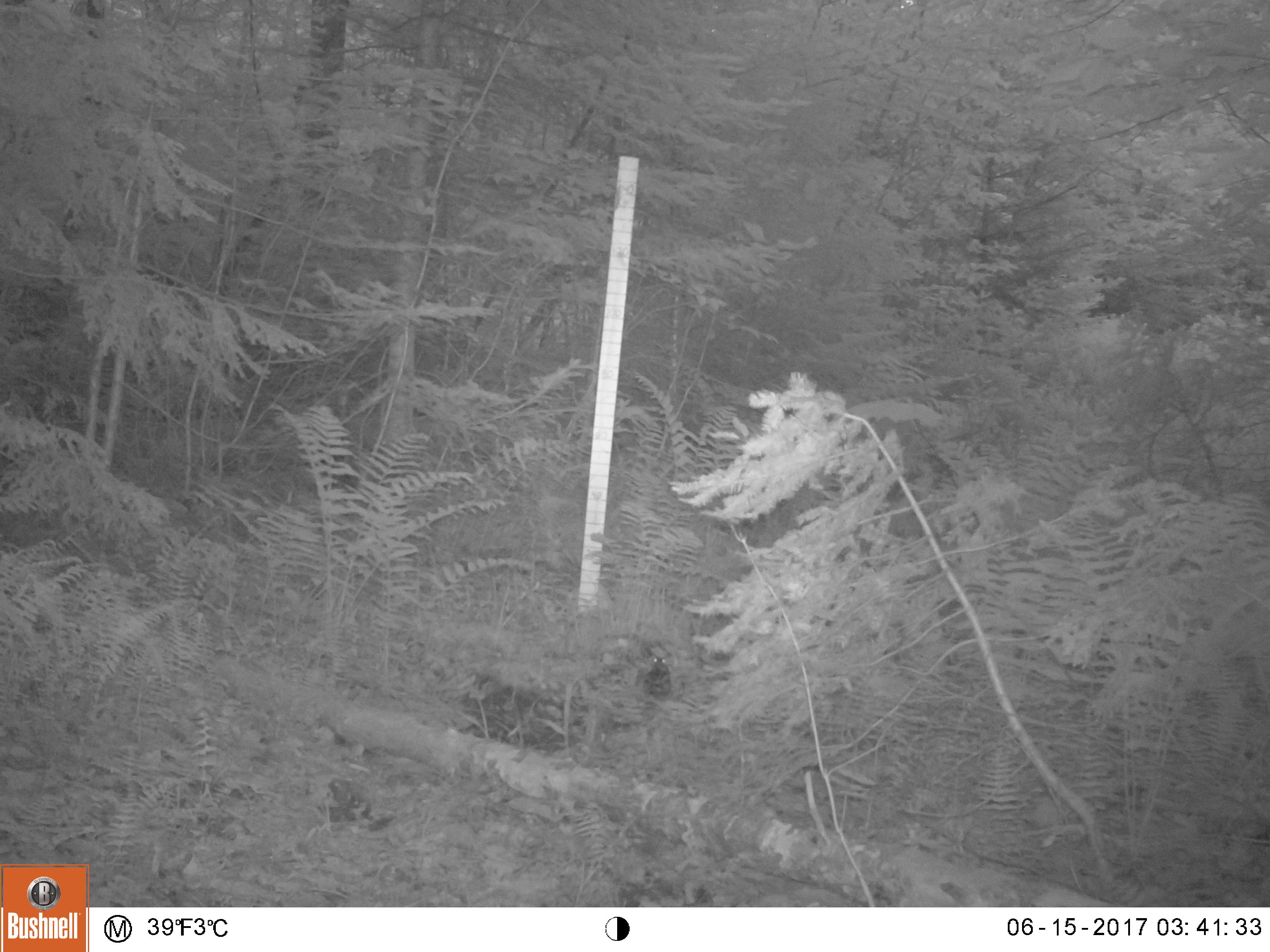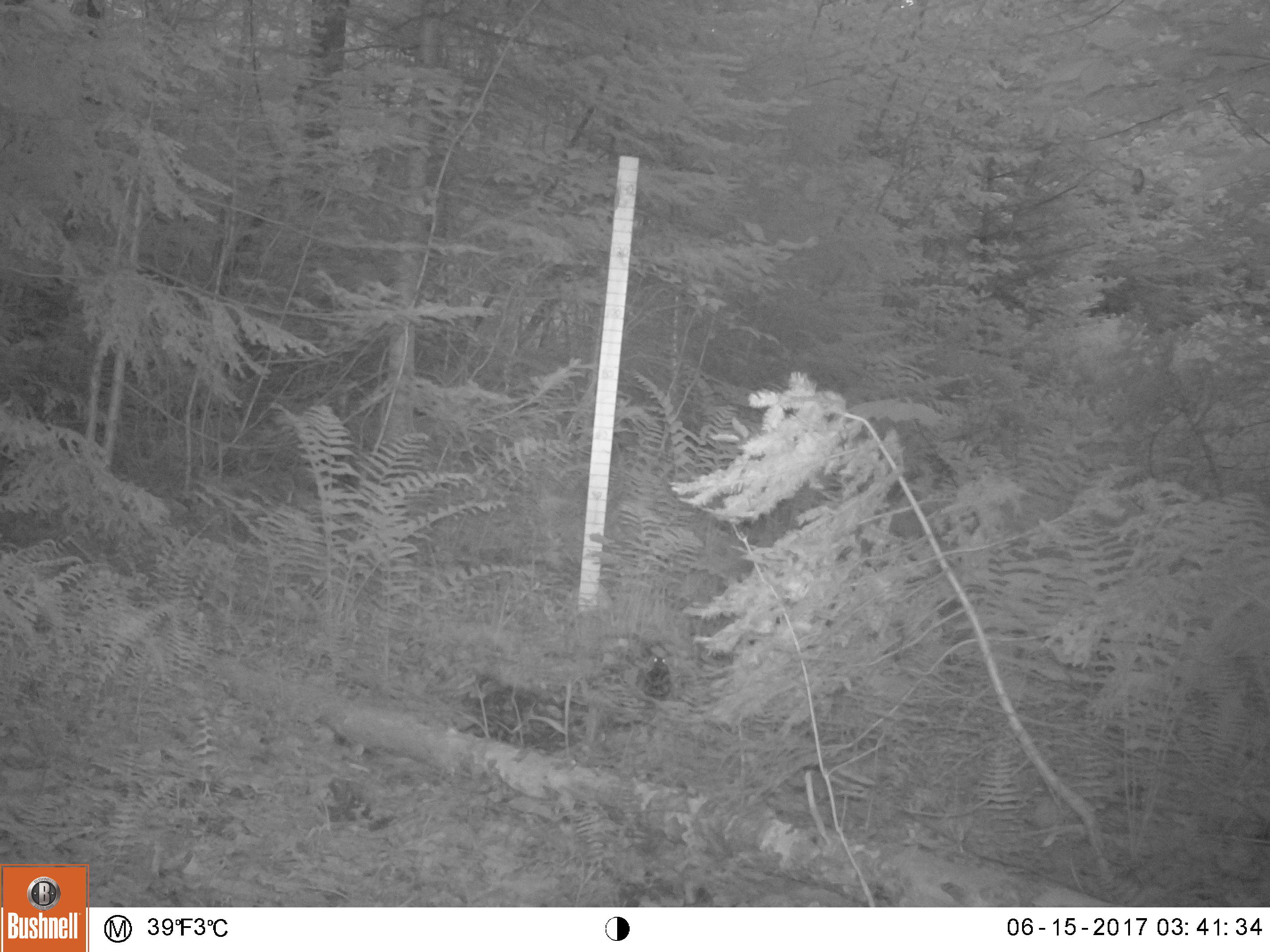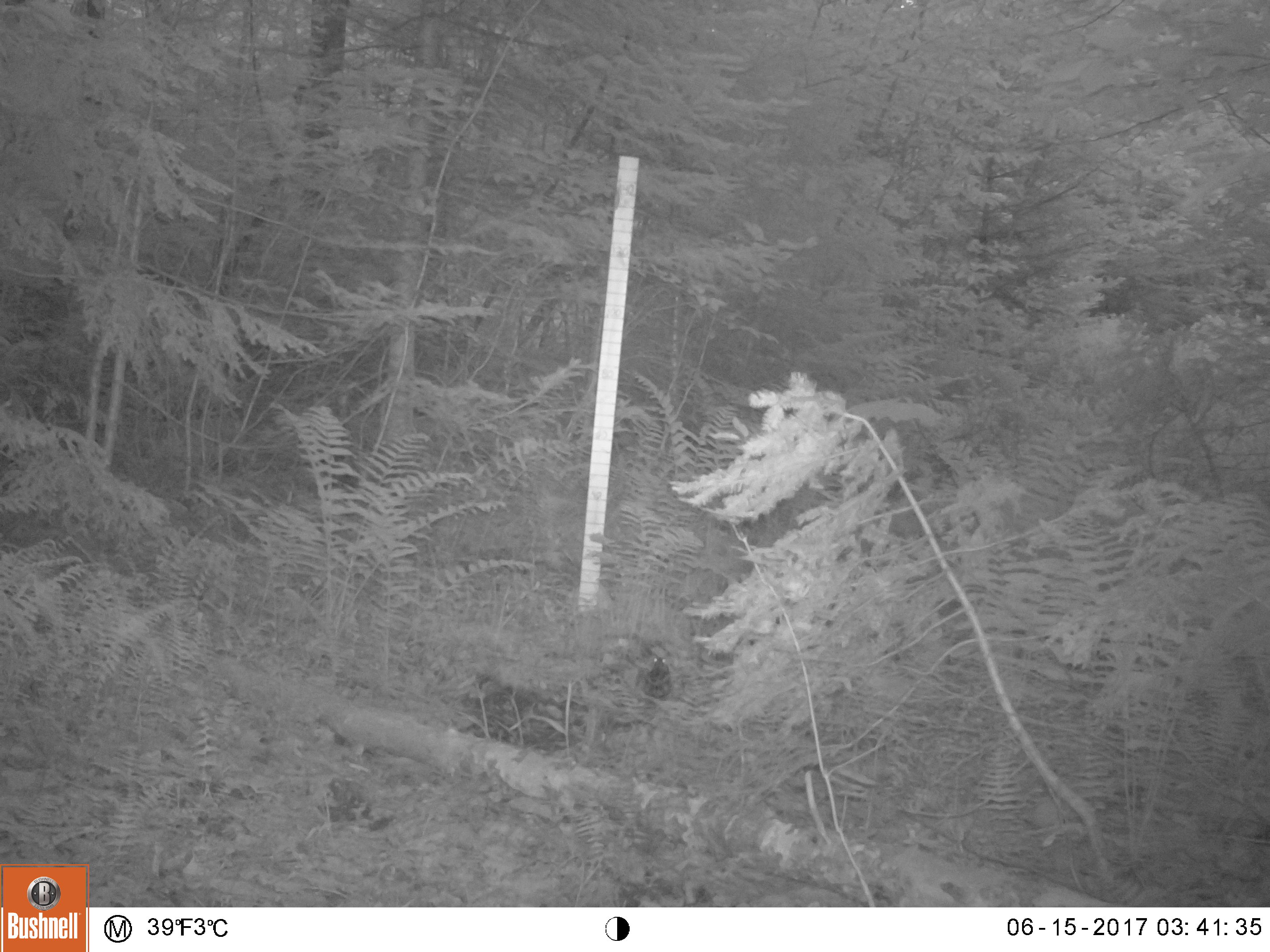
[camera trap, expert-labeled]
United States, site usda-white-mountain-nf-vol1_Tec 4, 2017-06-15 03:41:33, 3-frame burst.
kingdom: Animalia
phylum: Chordata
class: Aves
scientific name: Aves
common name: bird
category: bird sp.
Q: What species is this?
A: Bird sp. (bird) (Aves).